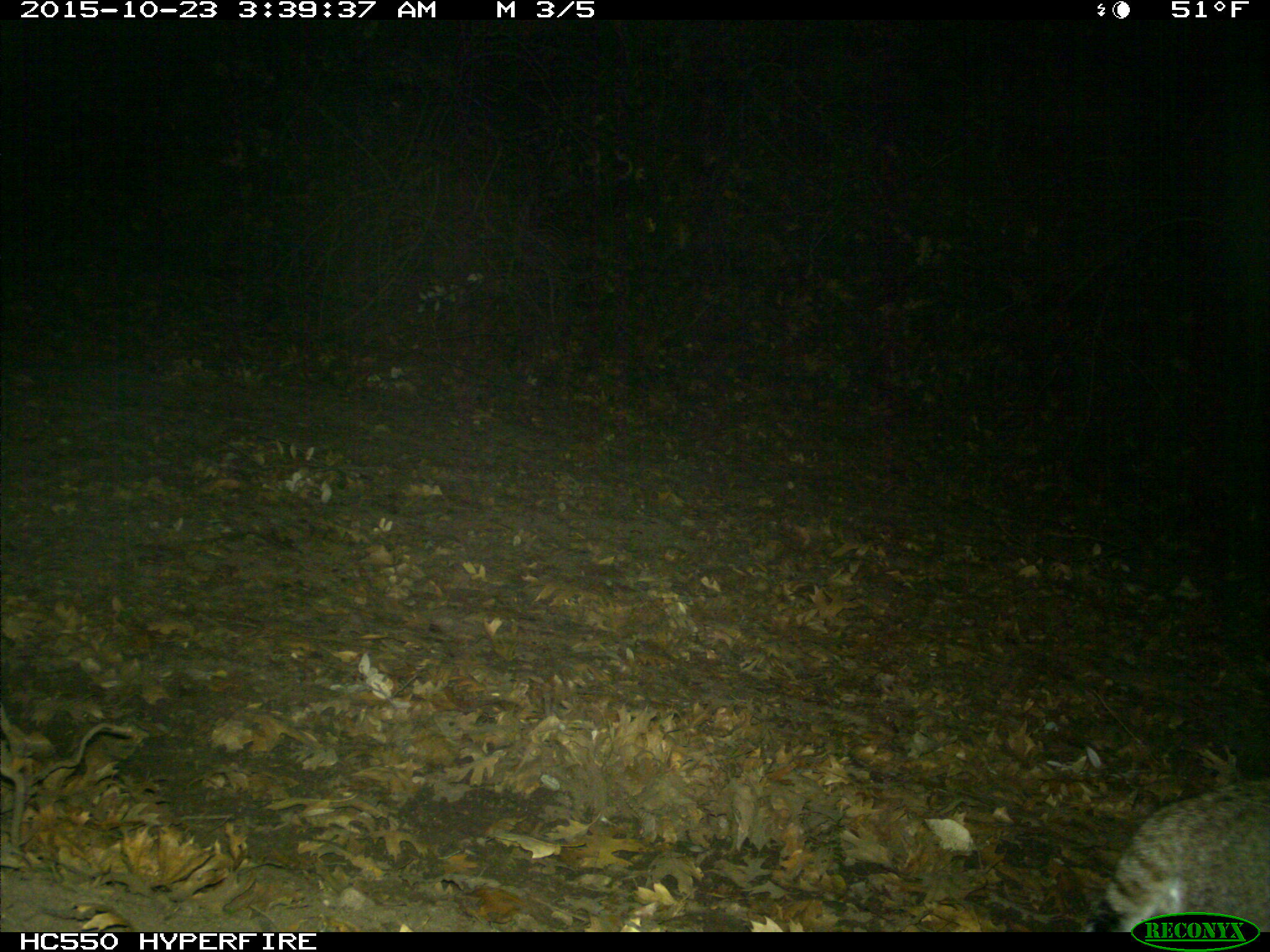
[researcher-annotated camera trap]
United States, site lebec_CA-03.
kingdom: Animalia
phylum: Chordata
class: Mammalia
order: Carnivora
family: Felidae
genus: Lynx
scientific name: Lynx rufus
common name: bobcat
Lynx rufus (bobcat).